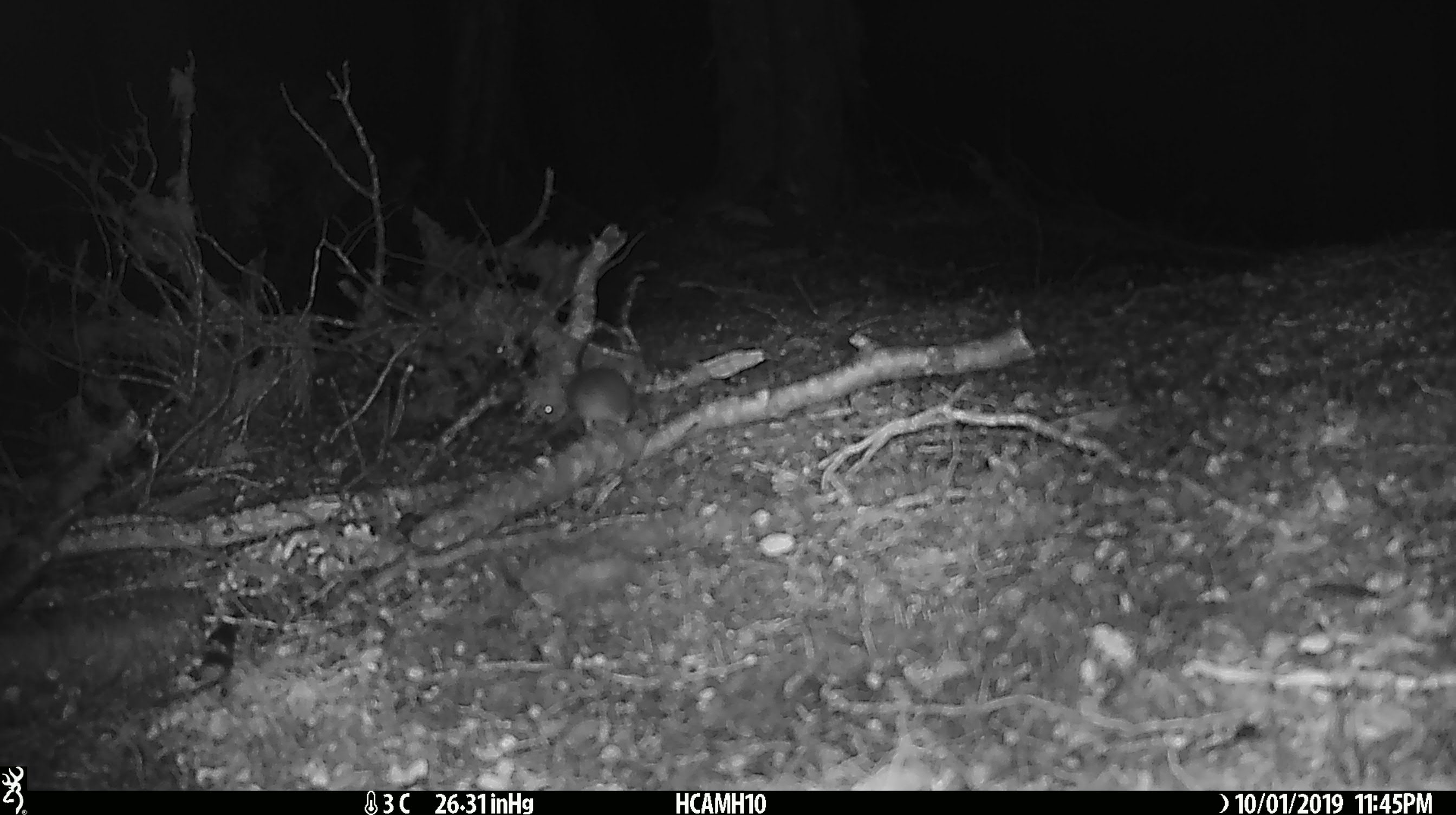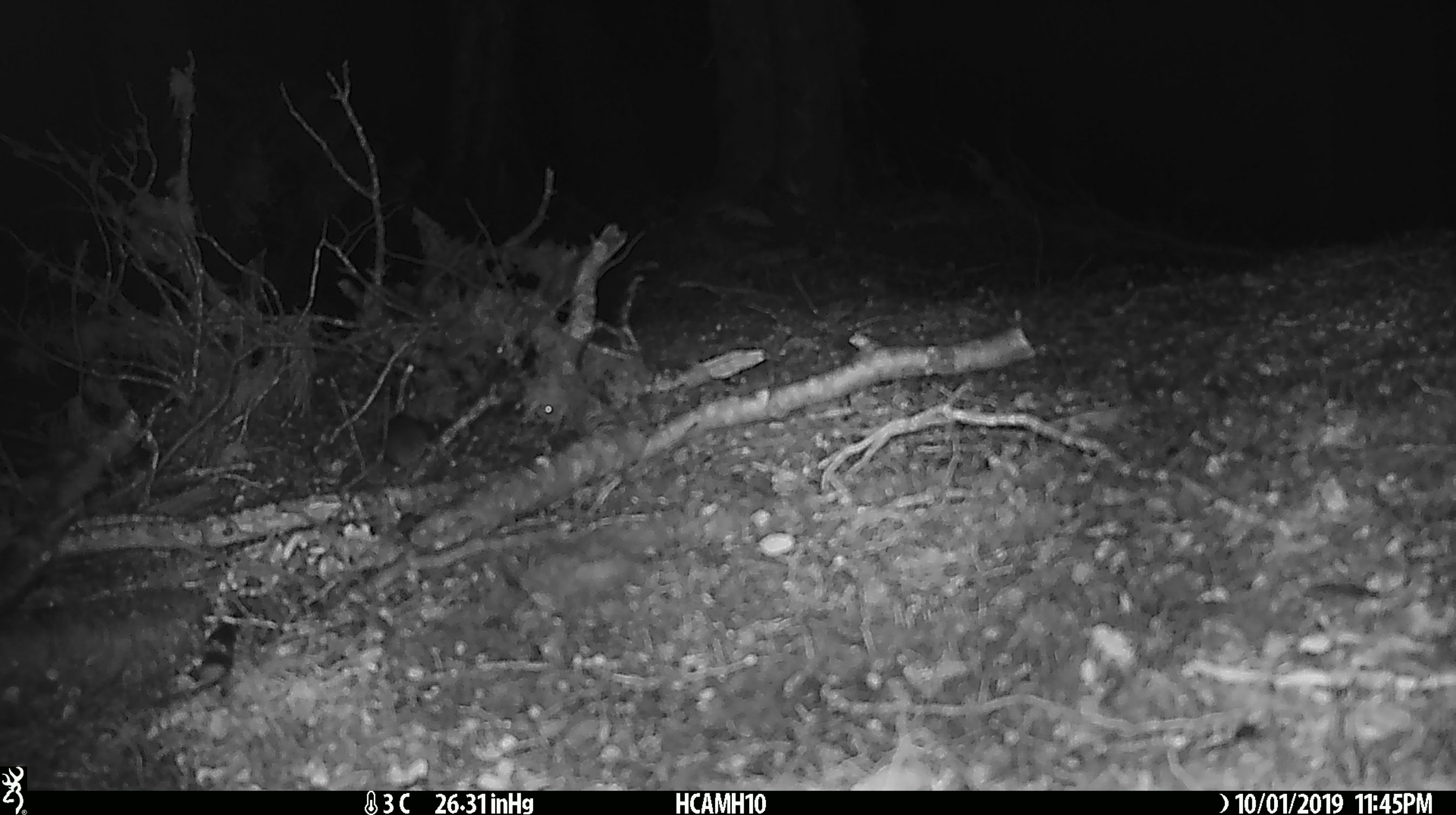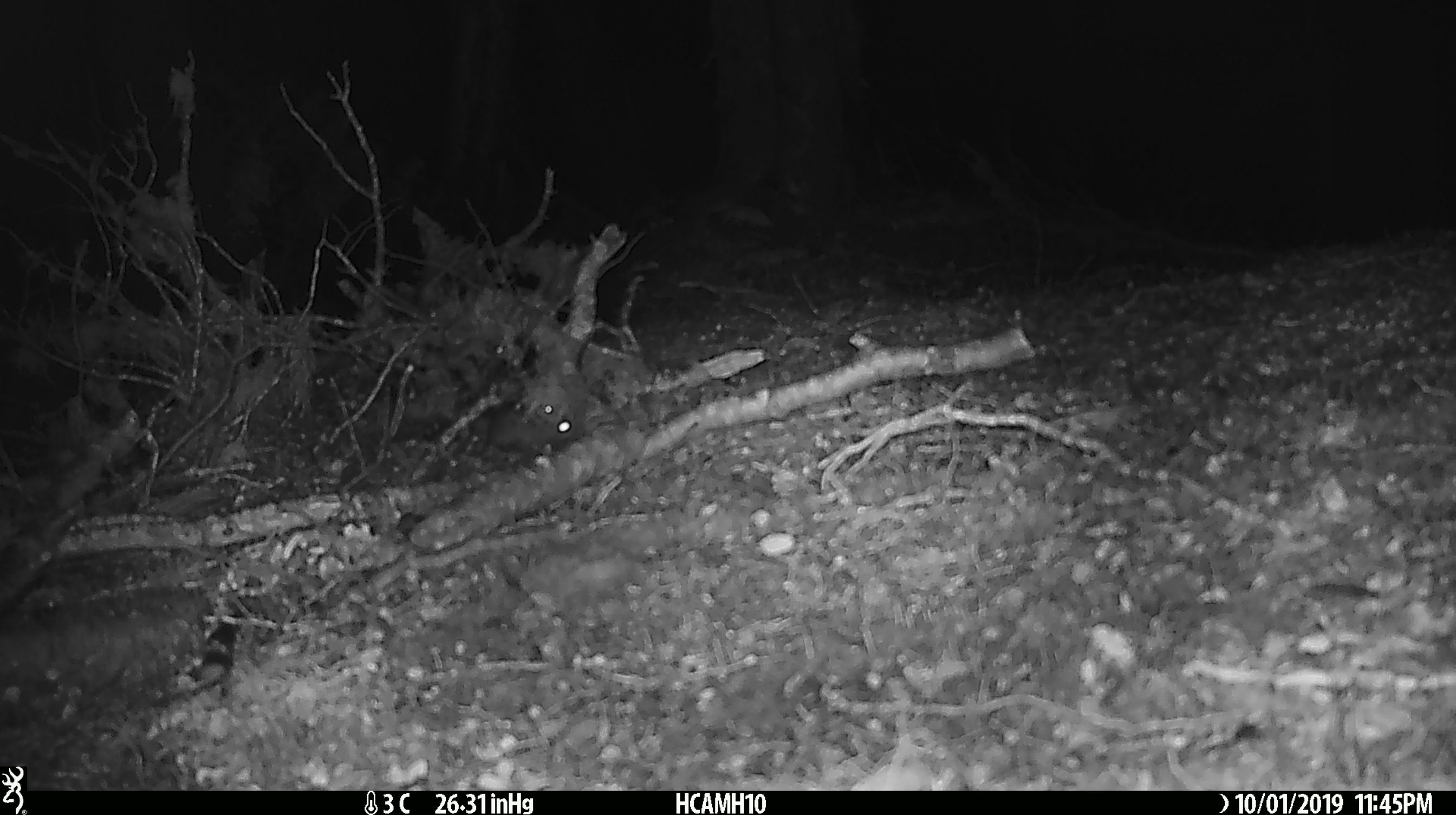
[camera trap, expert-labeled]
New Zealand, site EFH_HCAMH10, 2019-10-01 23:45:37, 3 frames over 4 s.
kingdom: Animalia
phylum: Chordata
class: Mammalia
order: Rodentia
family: Muridae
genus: Mus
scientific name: Mus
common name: mouse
Mouse (Mus).